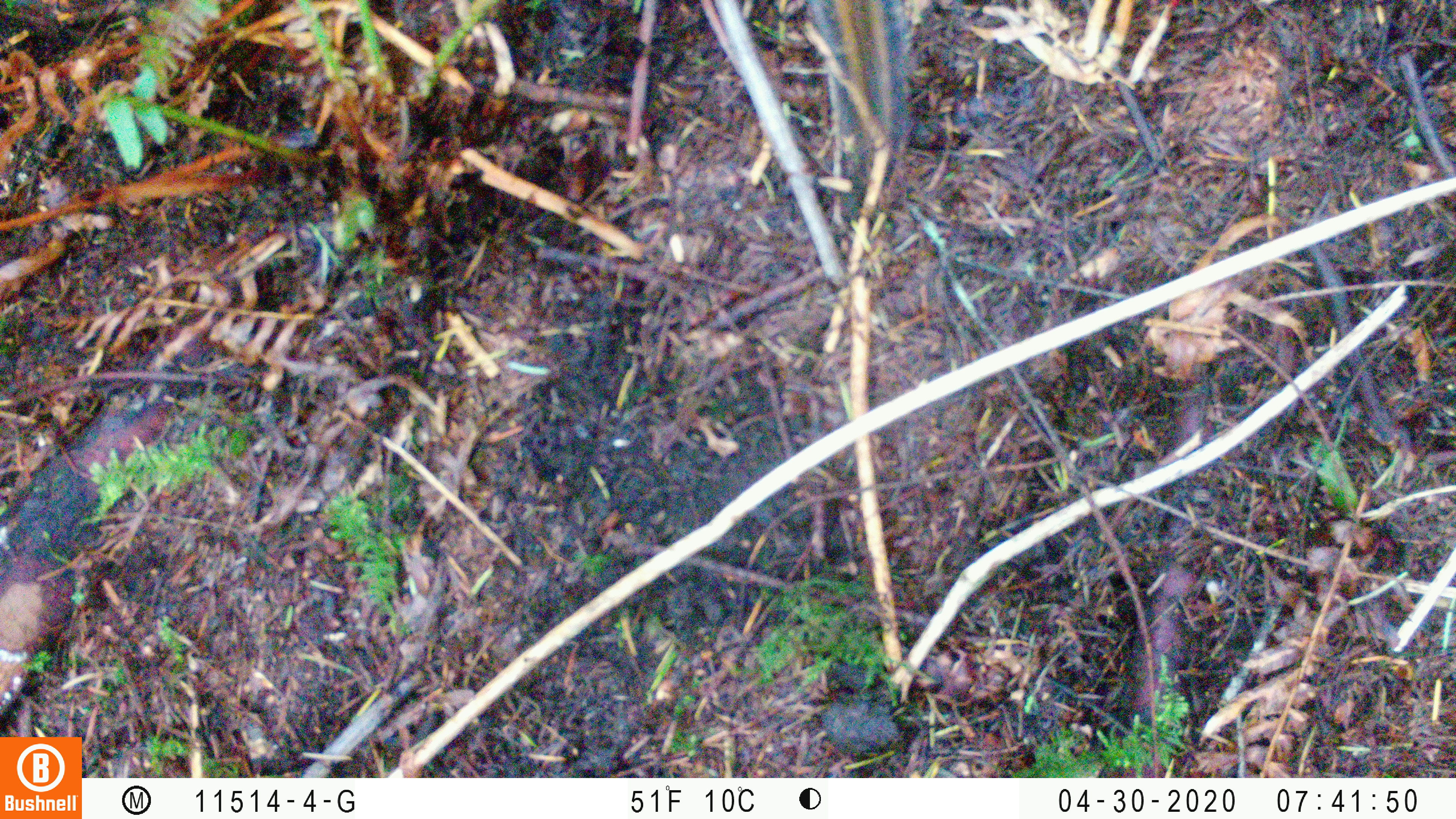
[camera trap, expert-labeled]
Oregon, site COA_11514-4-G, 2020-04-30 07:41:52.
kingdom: Animalia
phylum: Chordata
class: Mammalia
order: Rodentia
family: Sciuridae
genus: Neotamias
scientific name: Neotamias townsendii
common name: townsend's chipmunk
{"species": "townsend's chipmunk (Neotamias townsendii)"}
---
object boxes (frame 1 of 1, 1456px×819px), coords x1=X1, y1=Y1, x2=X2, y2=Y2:
townsend's chipmunk: x1=810, y1=1, x2=922, y2=169